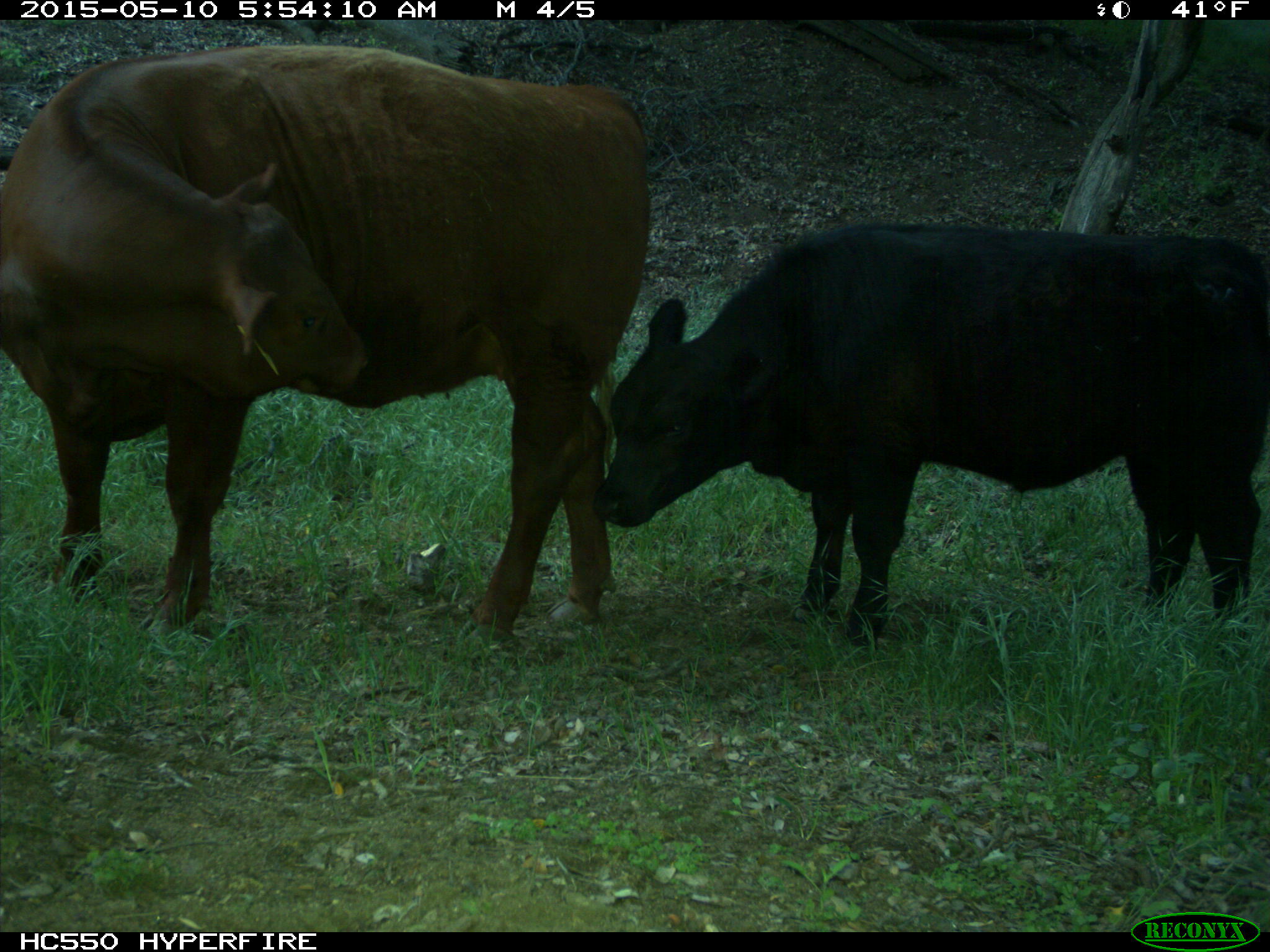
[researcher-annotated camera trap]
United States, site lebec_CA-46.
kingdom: Animalia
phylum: Chordata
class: Mammalia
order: Artiodactyla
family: Bovidae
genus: Bos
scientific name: Bos taurus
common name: domestic cow